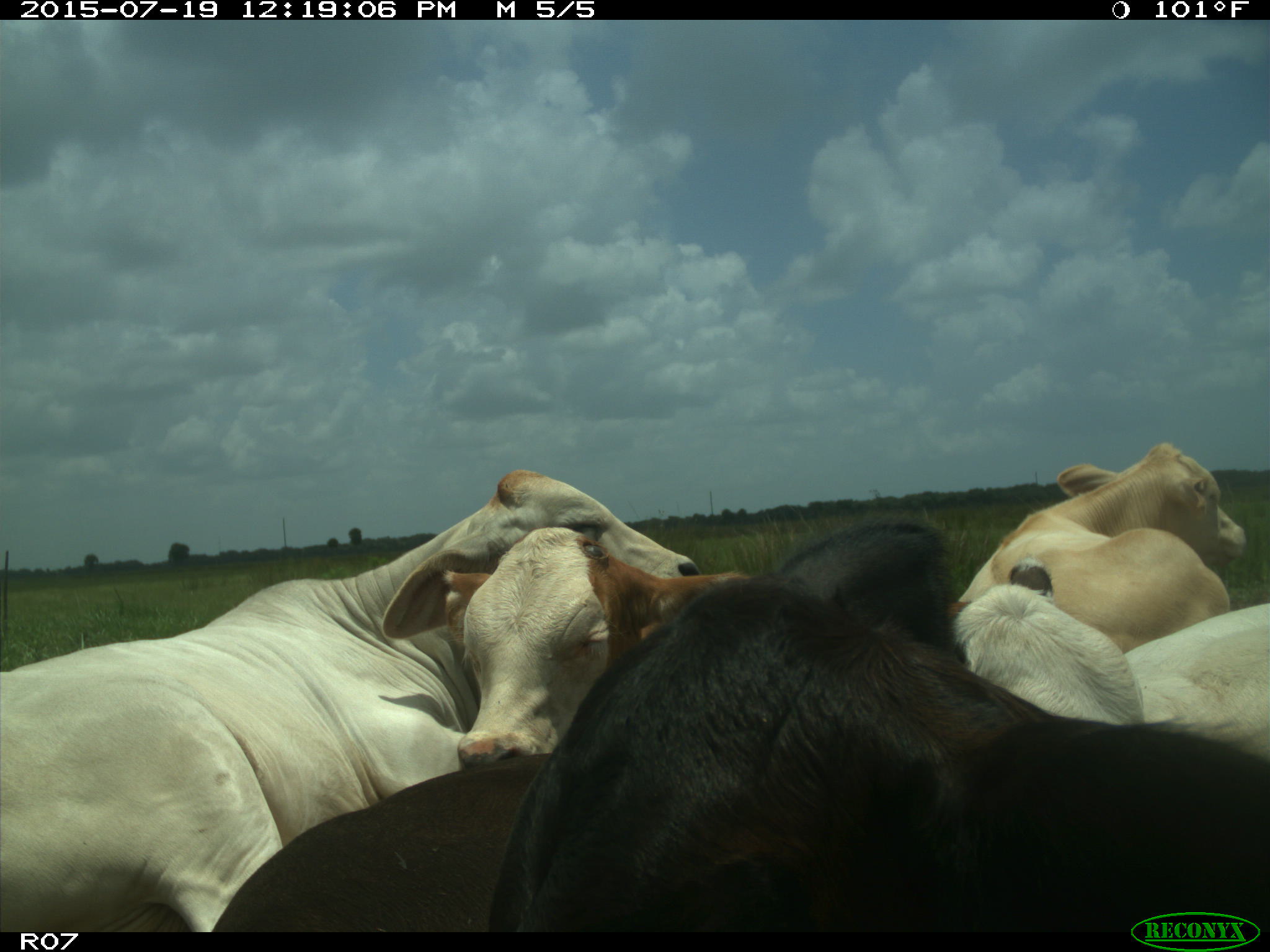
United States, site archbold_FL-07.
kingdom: Animalia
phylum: Chordata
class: Mammalia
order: Artiodactyla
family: Bovidae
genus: Bos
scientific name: Bos taurus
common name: domestic cow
Bos taurus (domestic cow).